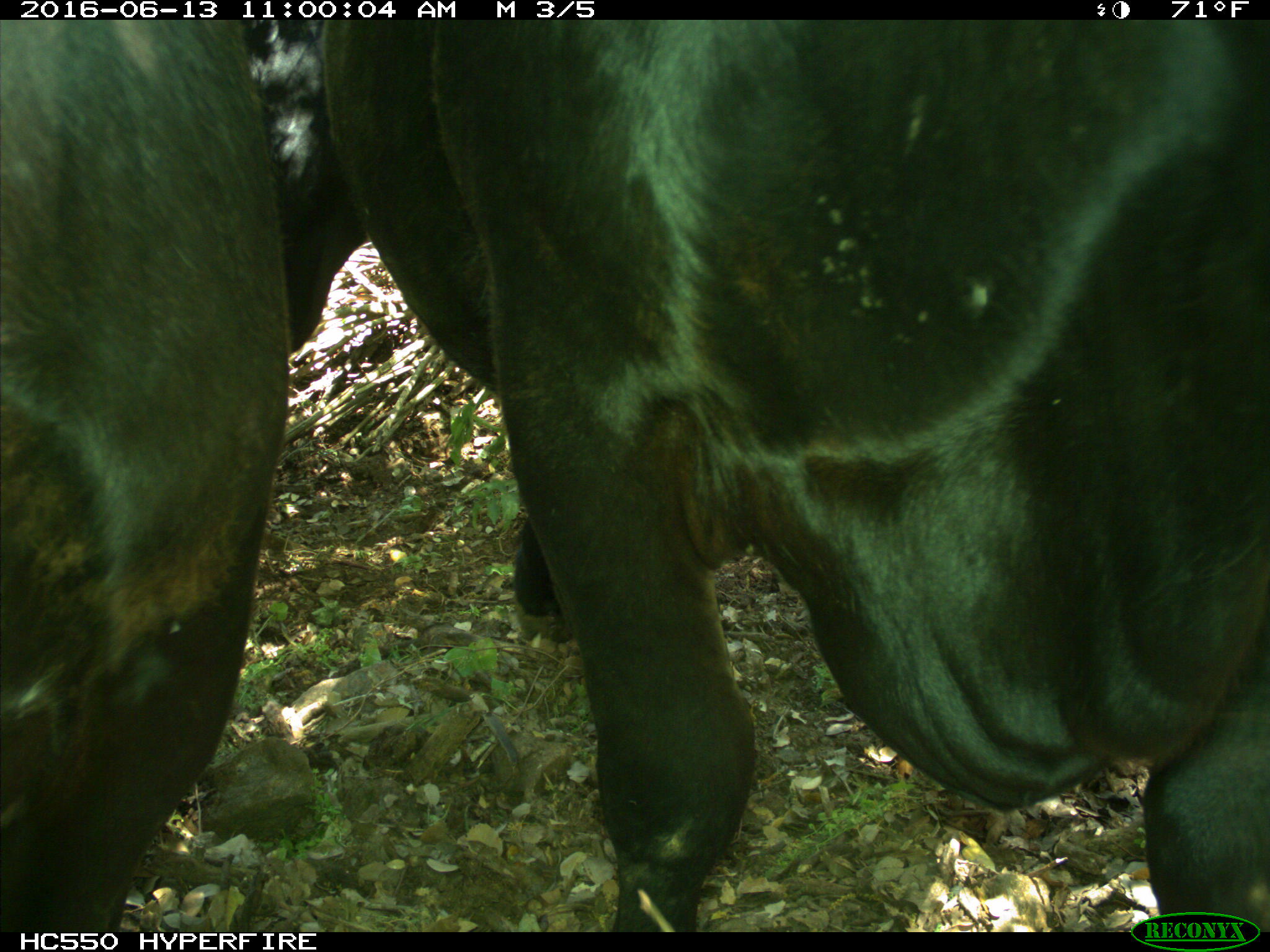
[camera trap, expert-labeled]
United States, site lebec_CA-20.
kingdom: Animalia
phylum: Chordata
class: Mammalia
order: Artiodactyla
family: Bovidae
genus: Bos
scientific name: Bos taurus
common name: domestic cow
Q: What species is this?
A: Bos taurus (domestic cow).